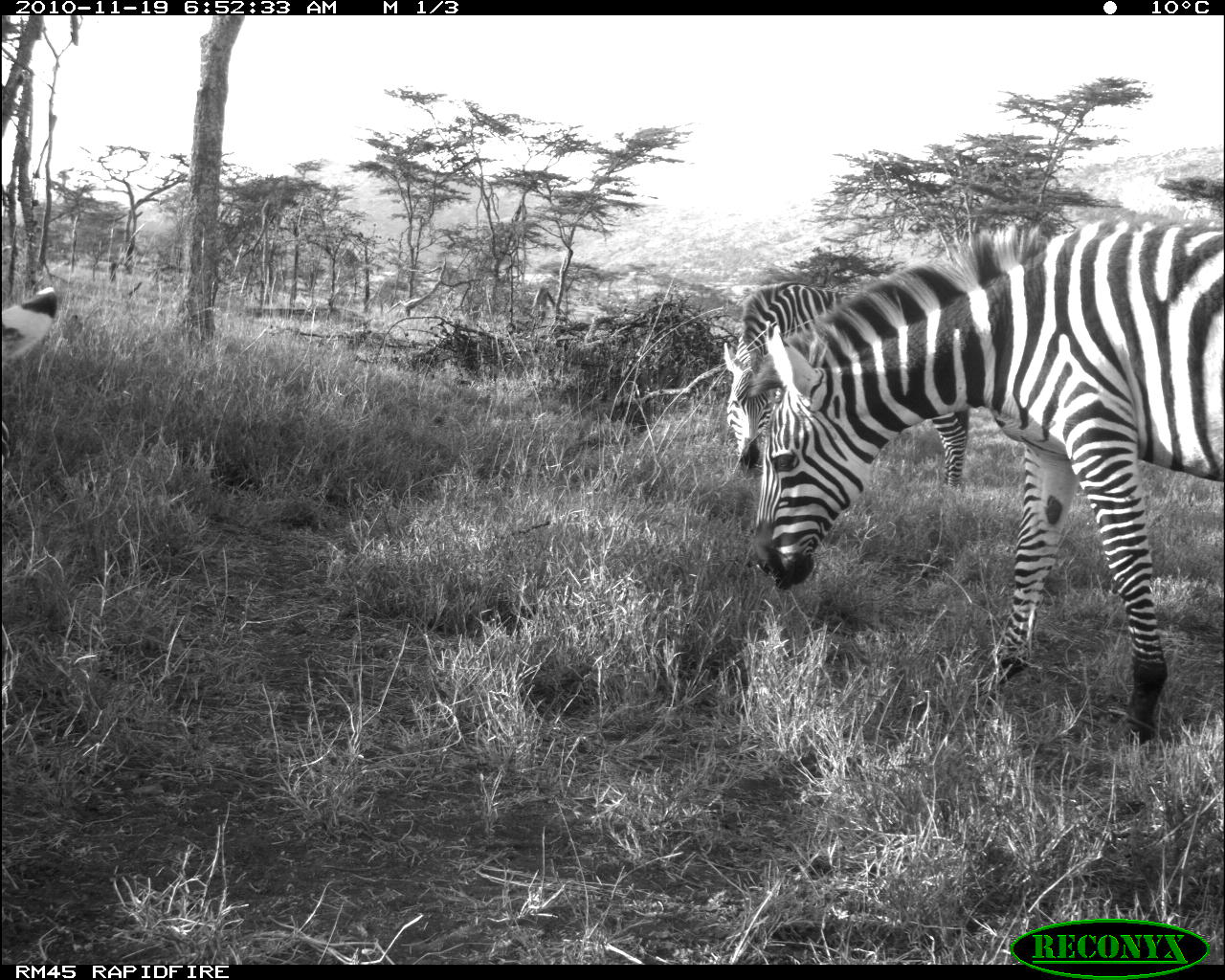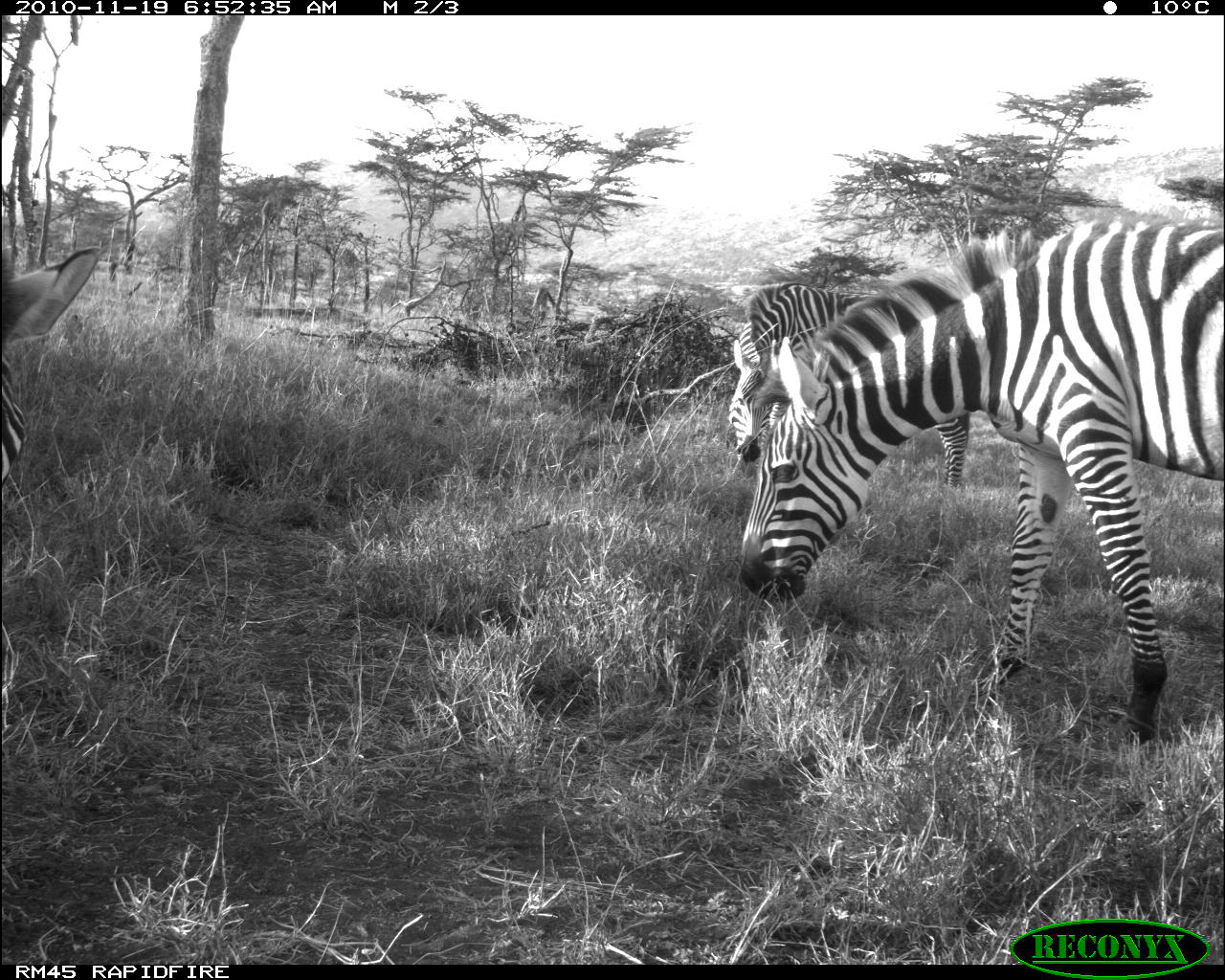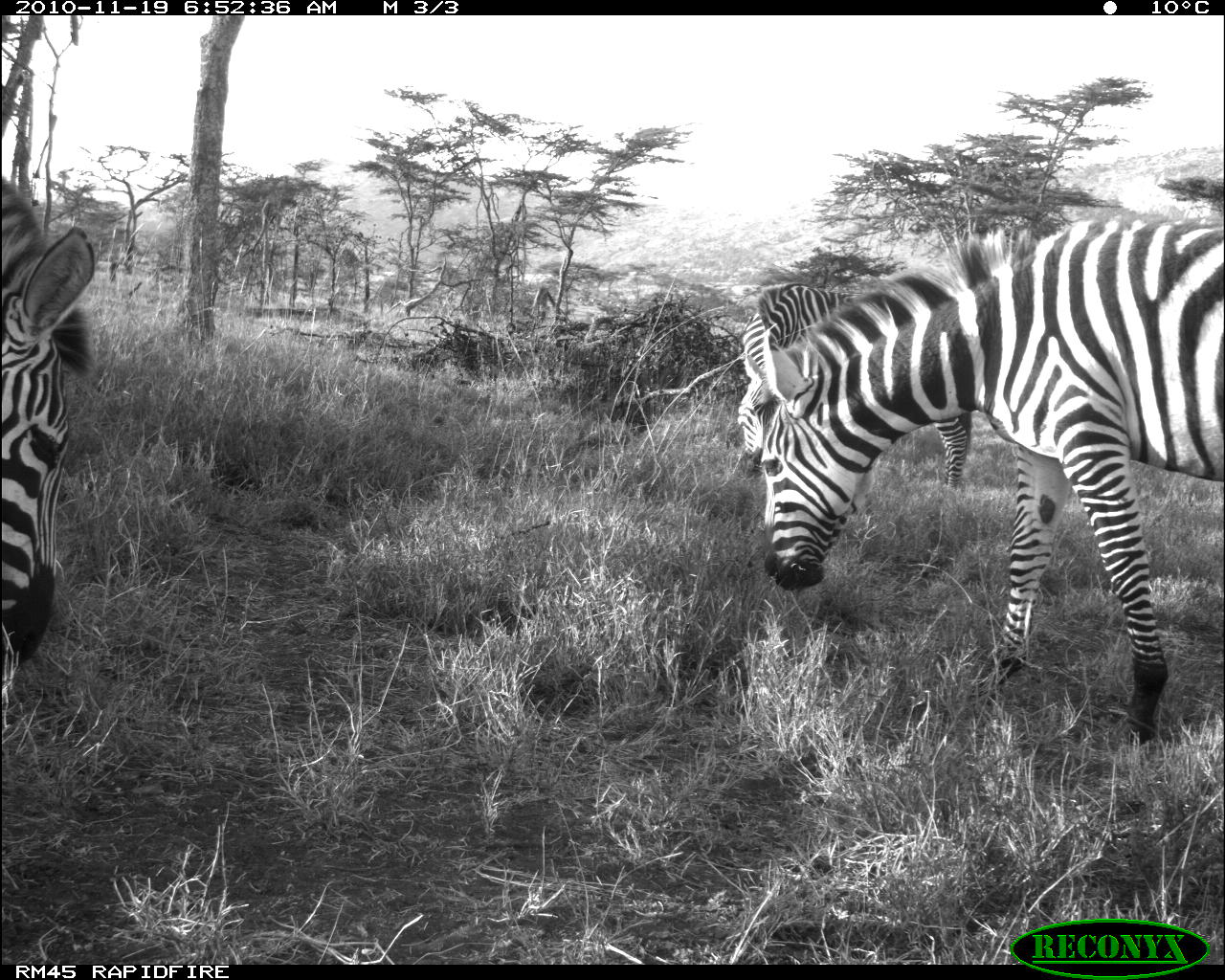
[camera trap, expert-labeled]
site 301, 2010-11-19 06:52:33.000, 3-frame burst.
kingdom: Animalia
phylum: Chordata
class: Mammalia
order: Perissodactyla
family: Equidae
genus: Equus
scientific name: Equus quagga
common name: plains zebra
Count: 3.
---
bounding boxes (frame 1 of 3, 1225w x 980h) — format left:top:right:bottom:
equus quagga: 750:207:1225:741; 722:283:970:489; 0:282:59:465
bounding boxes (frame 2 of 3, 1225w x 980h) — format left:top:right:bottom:
equus quagga: 735:217:1225:743; 725:277:969:485; 0:244:99:482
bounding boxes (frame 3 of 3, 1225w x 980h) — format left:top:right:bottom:
equus quagga: 745:206:1225:742; 735:281:970:486; 1:171:97:664